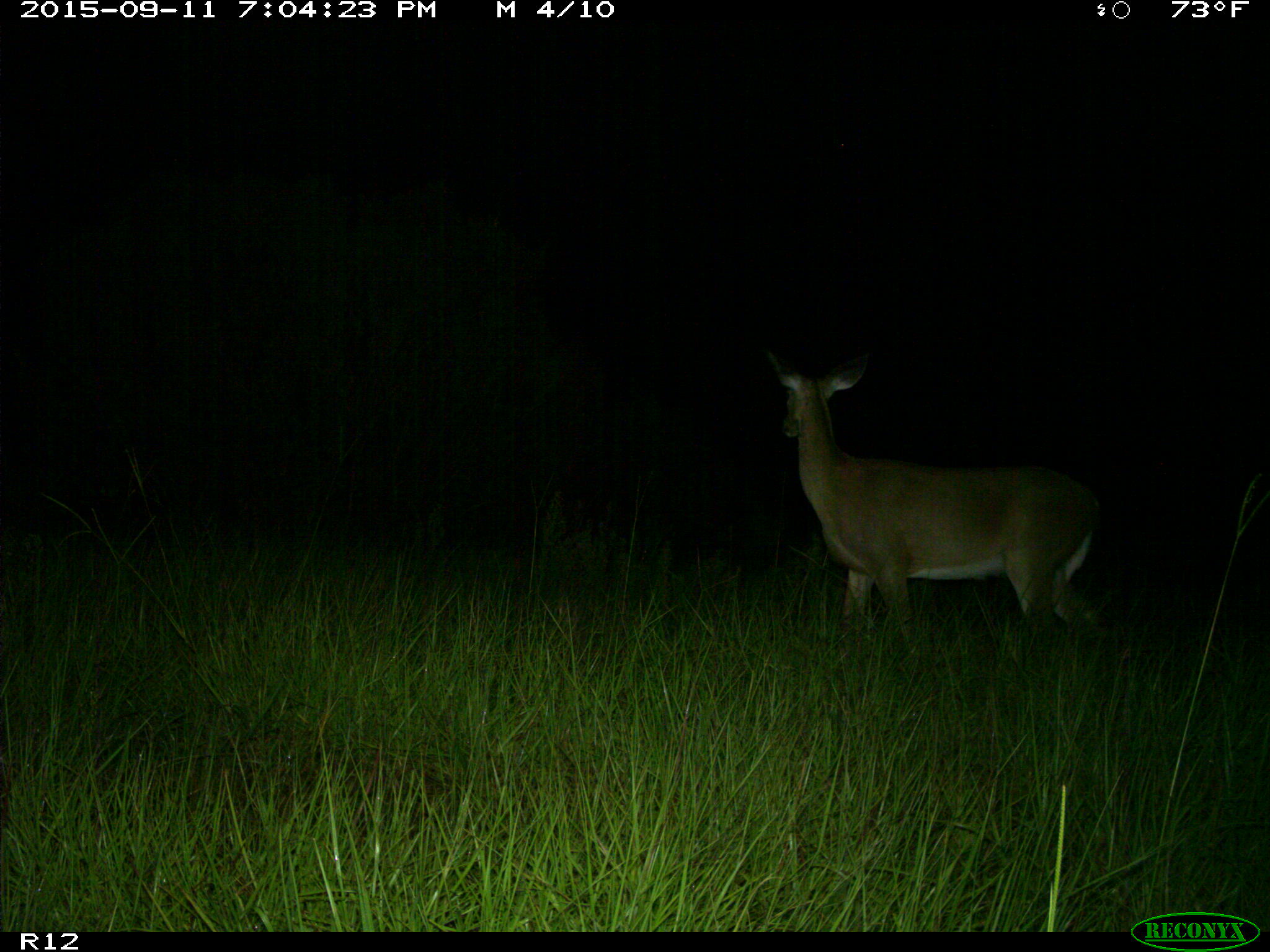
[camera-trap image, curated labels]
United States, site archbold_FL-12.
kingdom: Animalia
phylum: Chordata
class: Mammalia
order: Artiodactyla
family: Cervidae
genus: Odocoileus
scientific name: Odocoileus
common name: deer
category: unidentified deer